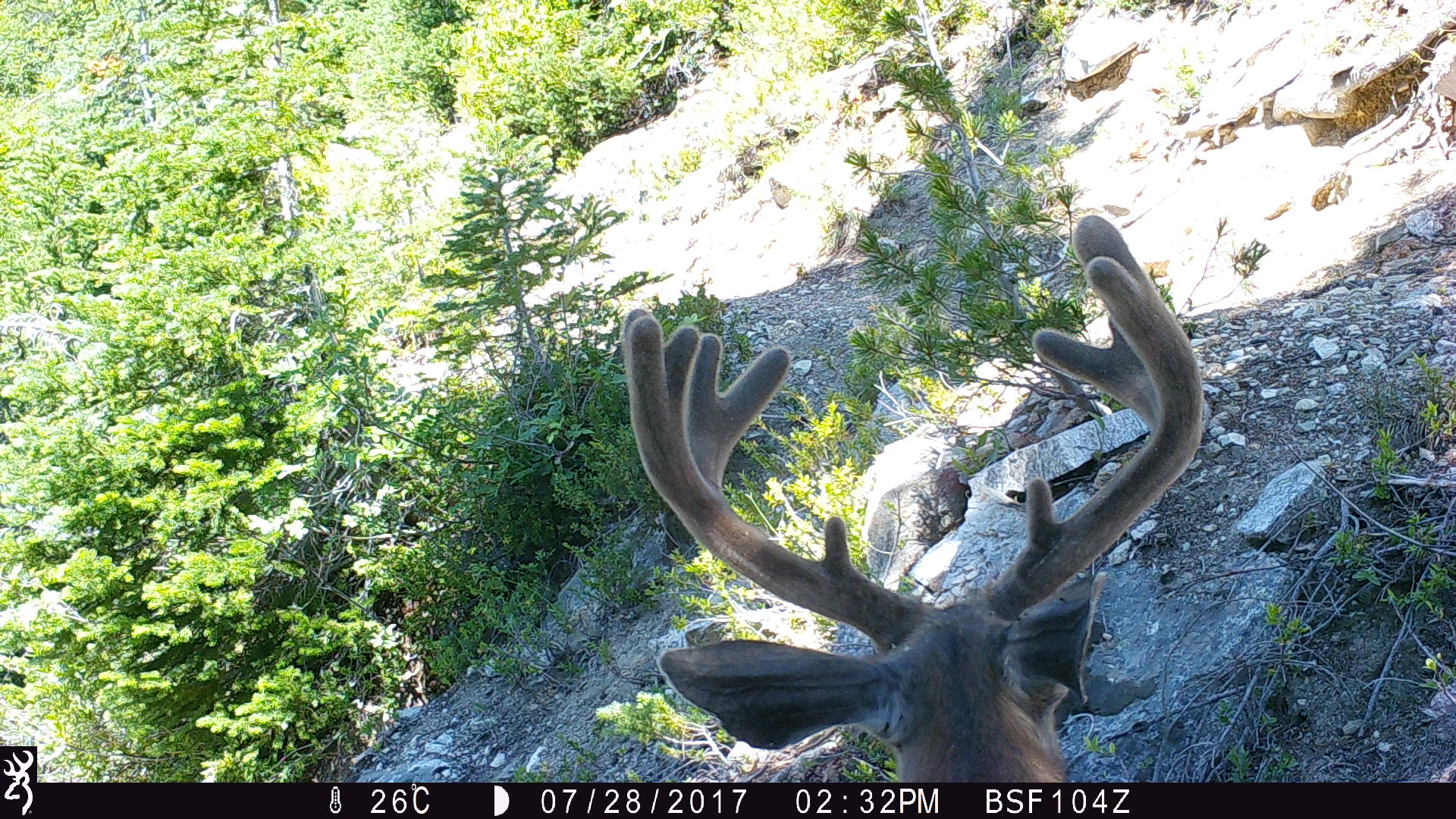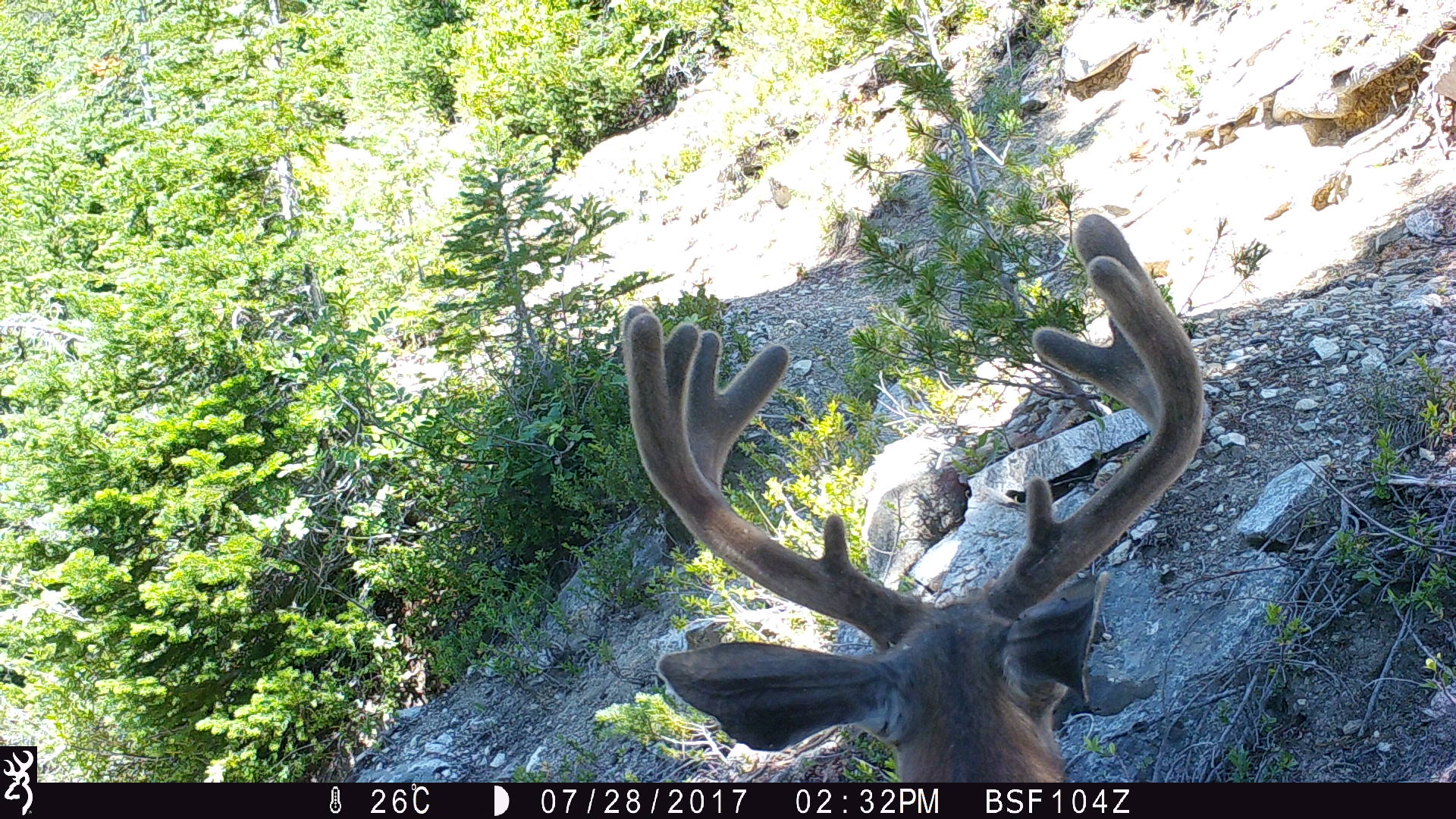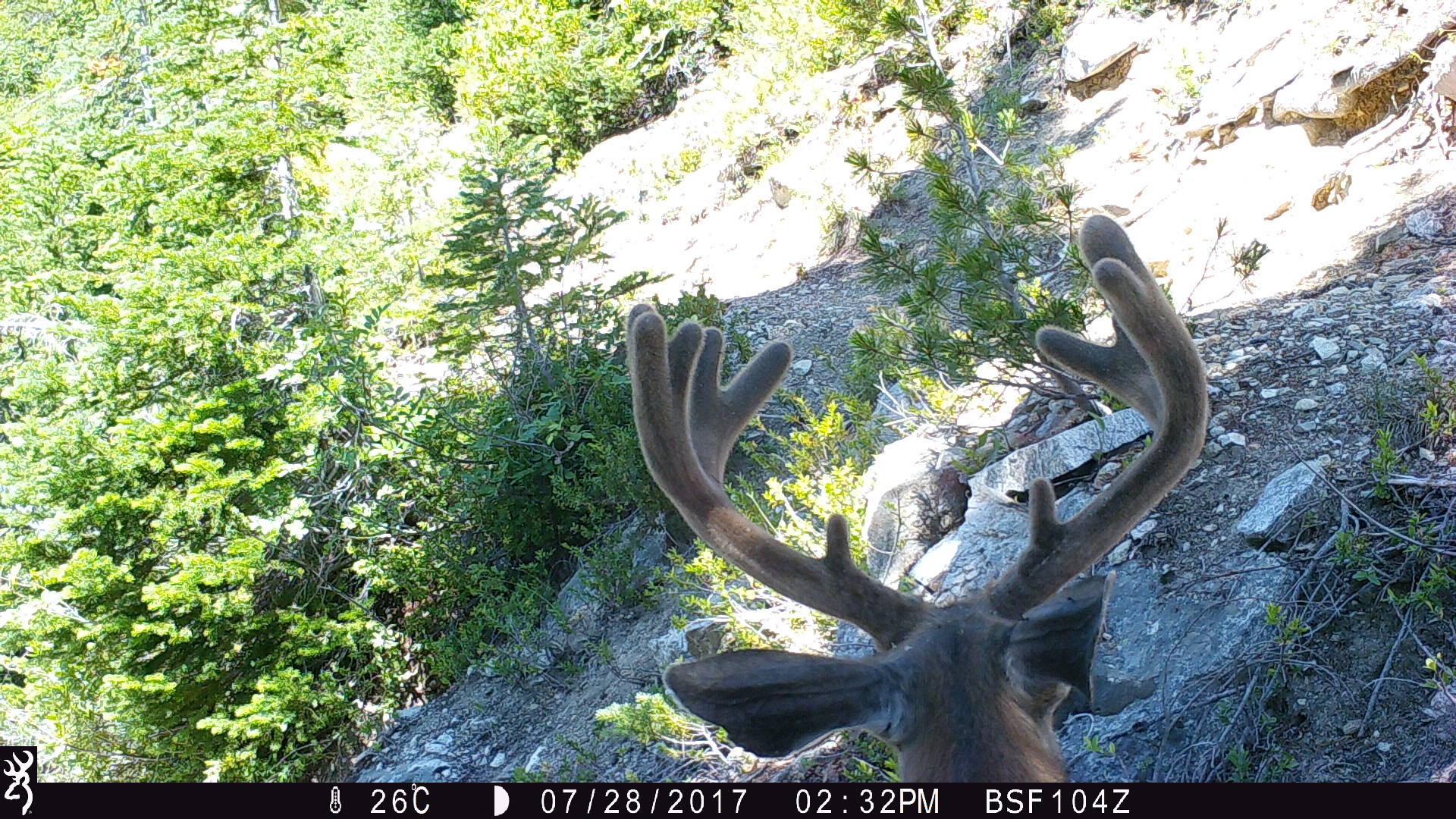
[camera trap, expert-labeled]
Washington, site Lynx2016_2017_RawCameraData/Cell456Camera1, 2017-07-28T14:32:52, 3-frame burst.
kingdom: Animalia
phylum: Chordata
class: Mammalia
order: Artiodactyla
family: Cervidae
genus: Odocoileus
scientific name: Odocoileus hemionus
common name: mule deer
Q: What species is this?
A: Odocoileus hemionus (mule deer).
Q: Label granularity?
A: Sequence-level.